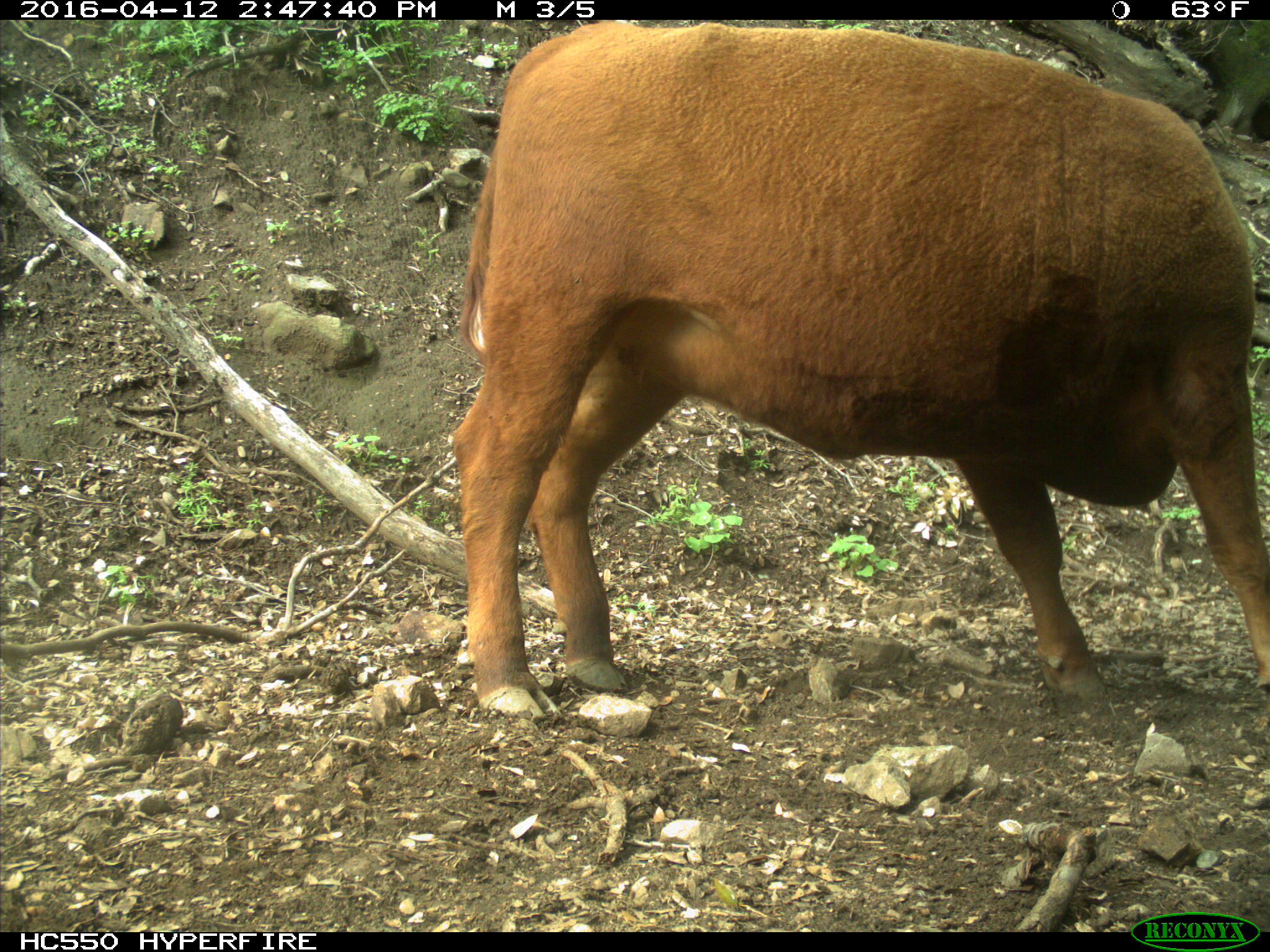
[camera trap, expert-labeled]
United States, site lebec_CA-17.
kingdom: Animalia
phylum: Chordata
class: Mammalia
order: Artiodactyla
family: Bovidae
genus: Bos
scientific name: Bos taurus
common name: domestic cow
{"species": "Bos taurus (domestic cow)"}